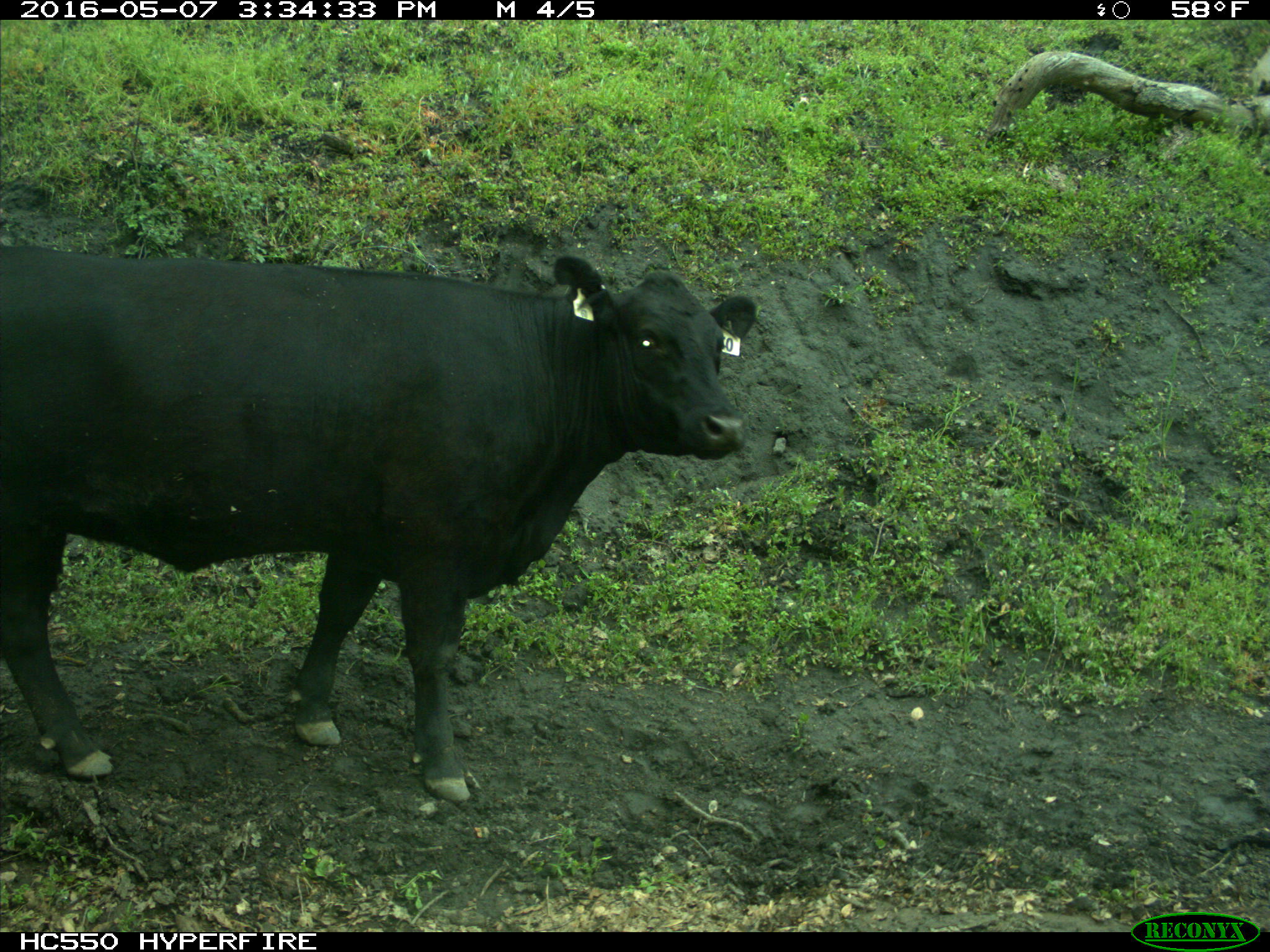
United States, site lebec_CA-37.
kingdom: Animalia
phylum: Chordata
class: Mammalia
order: Artiodactyla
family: Bovidae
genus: Bos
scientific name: Bos taurus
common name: domestic cow